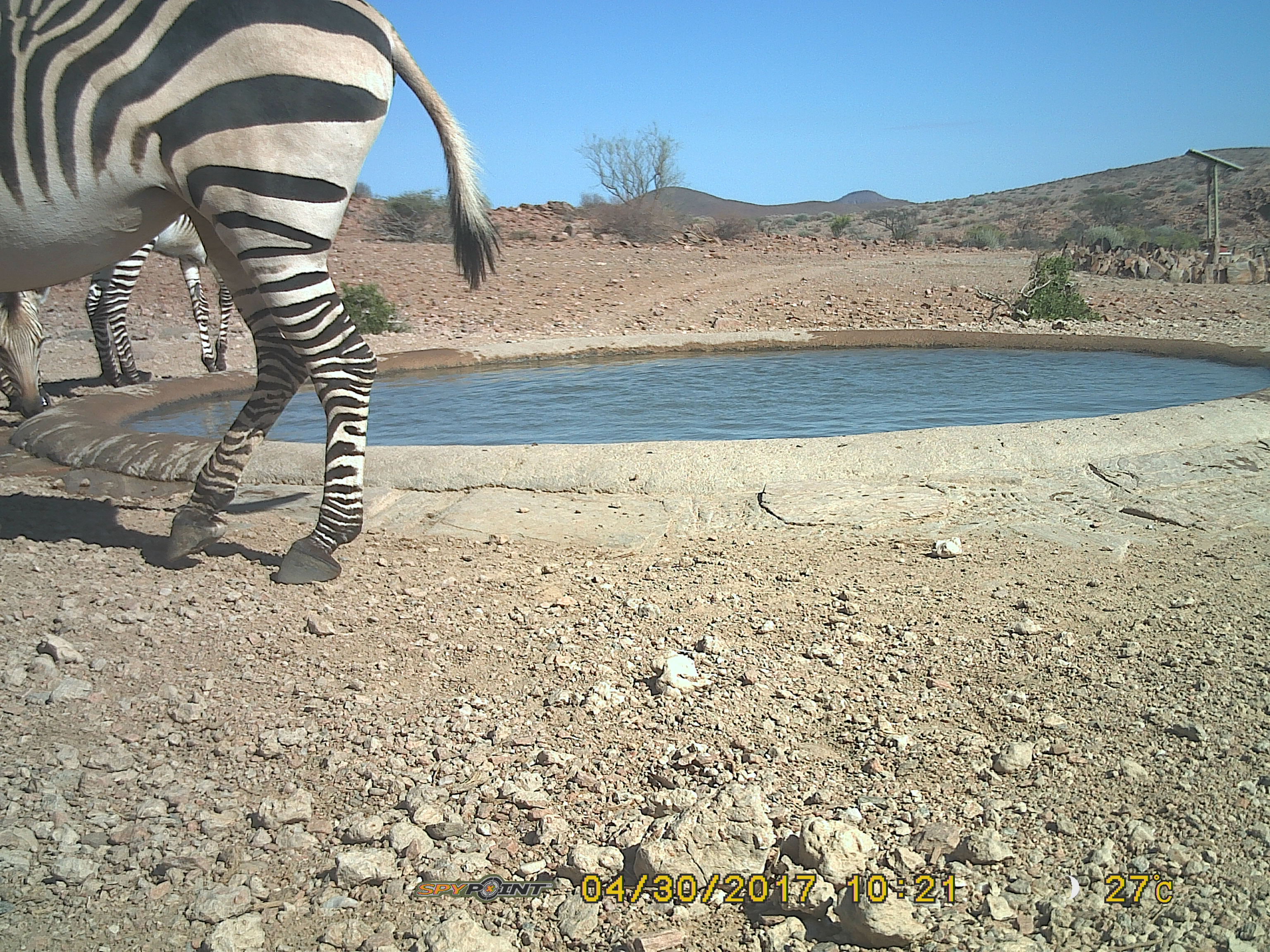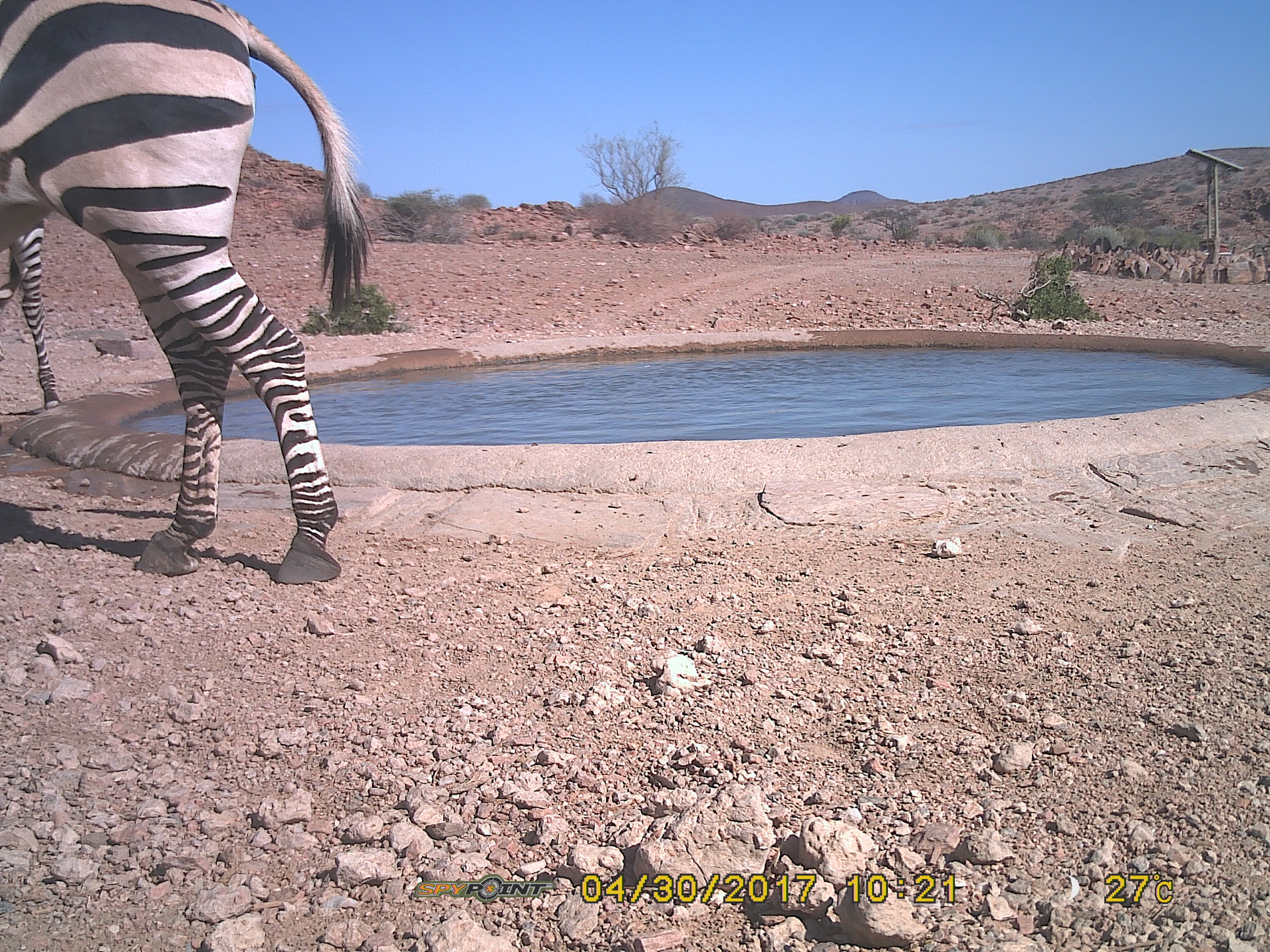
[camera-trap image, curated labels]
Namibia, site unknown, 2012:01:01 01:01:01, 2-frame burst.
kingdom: Animalia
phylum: Chordata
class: Mammalia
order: Perissodactyla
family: Equidae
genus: Equus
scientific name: Equus zebra hartmannae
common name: hartmann's mountain zebra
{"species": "Equus zebra hartmannae (hartmann's mountain zebra)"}